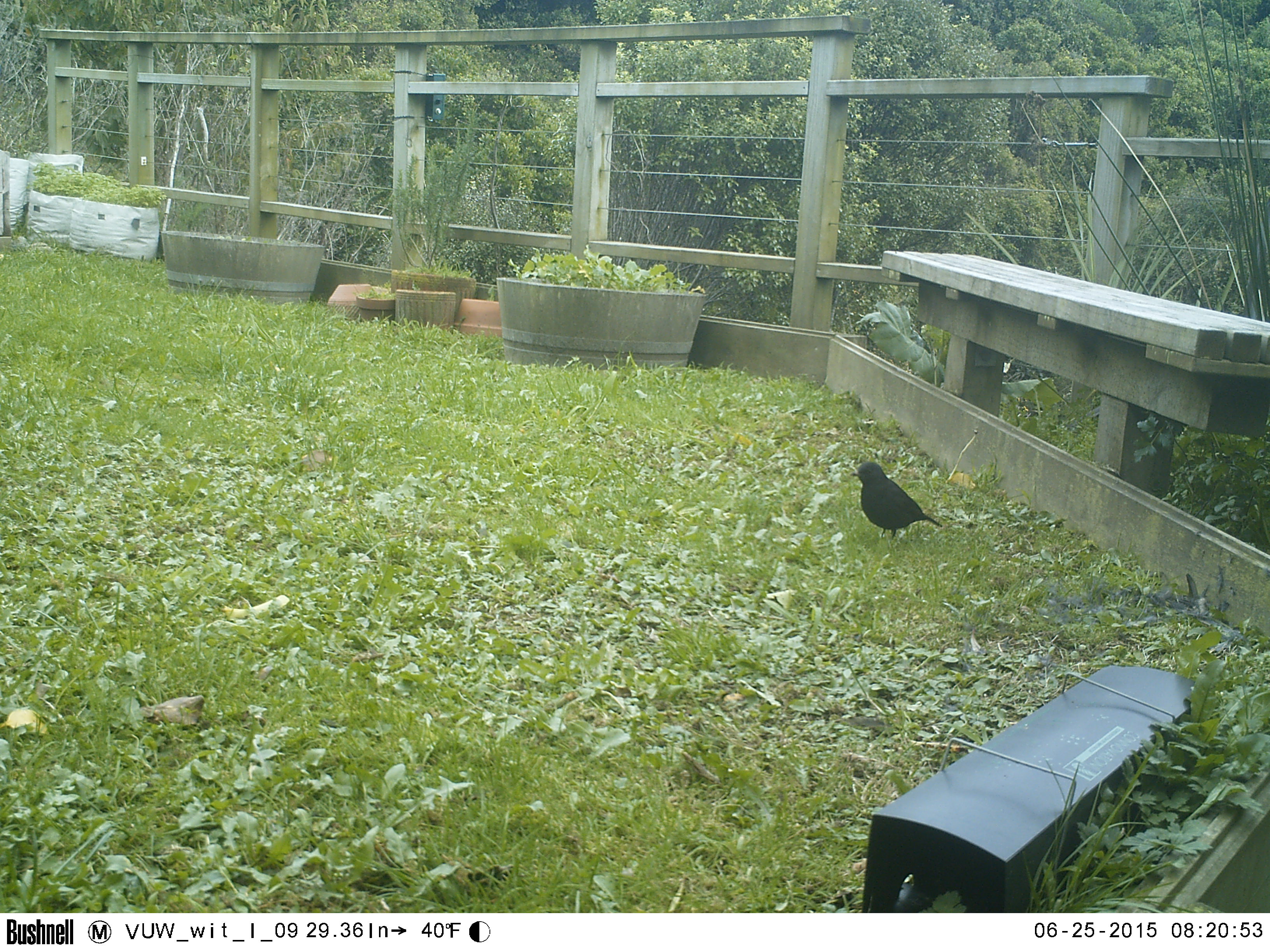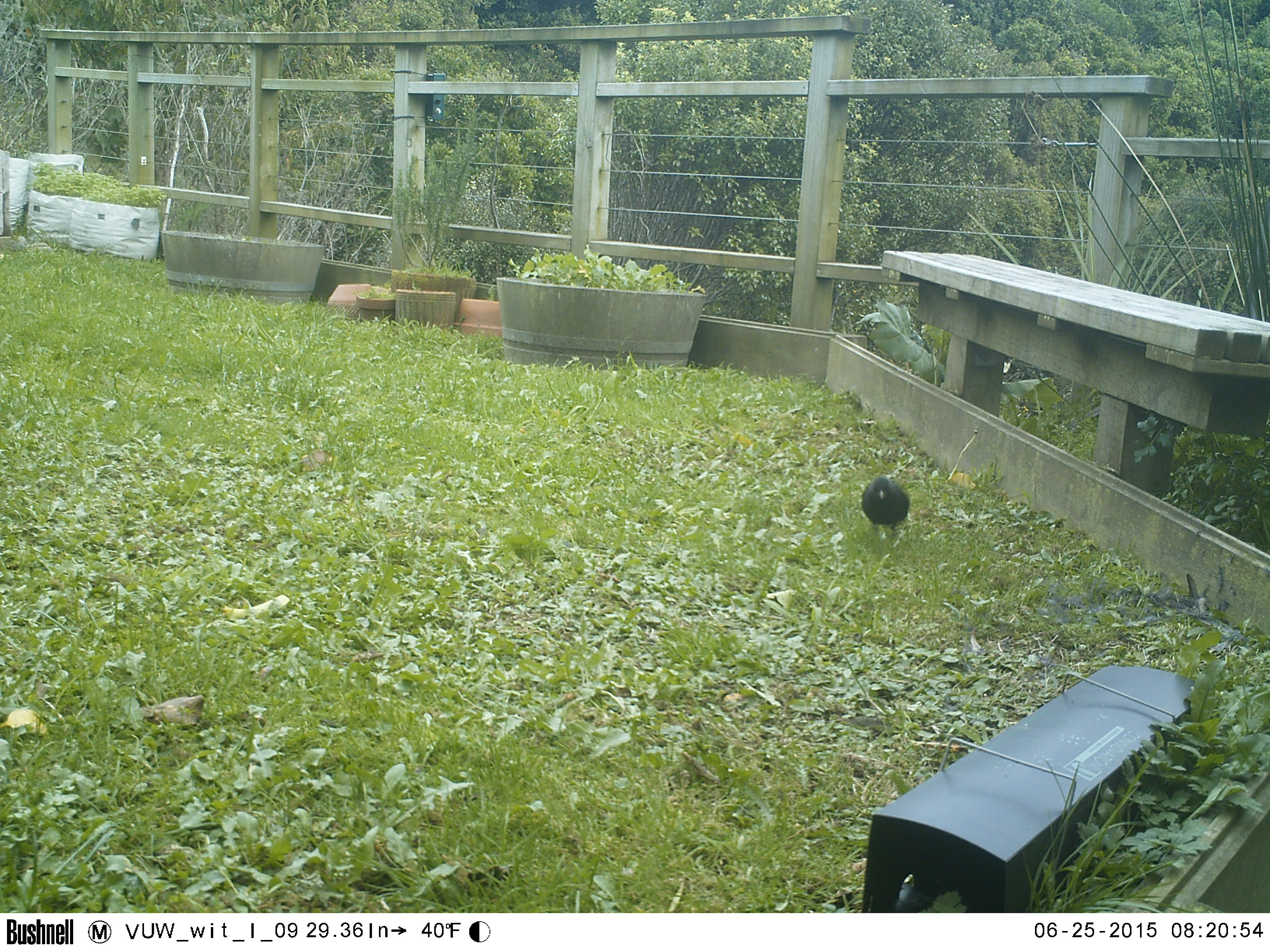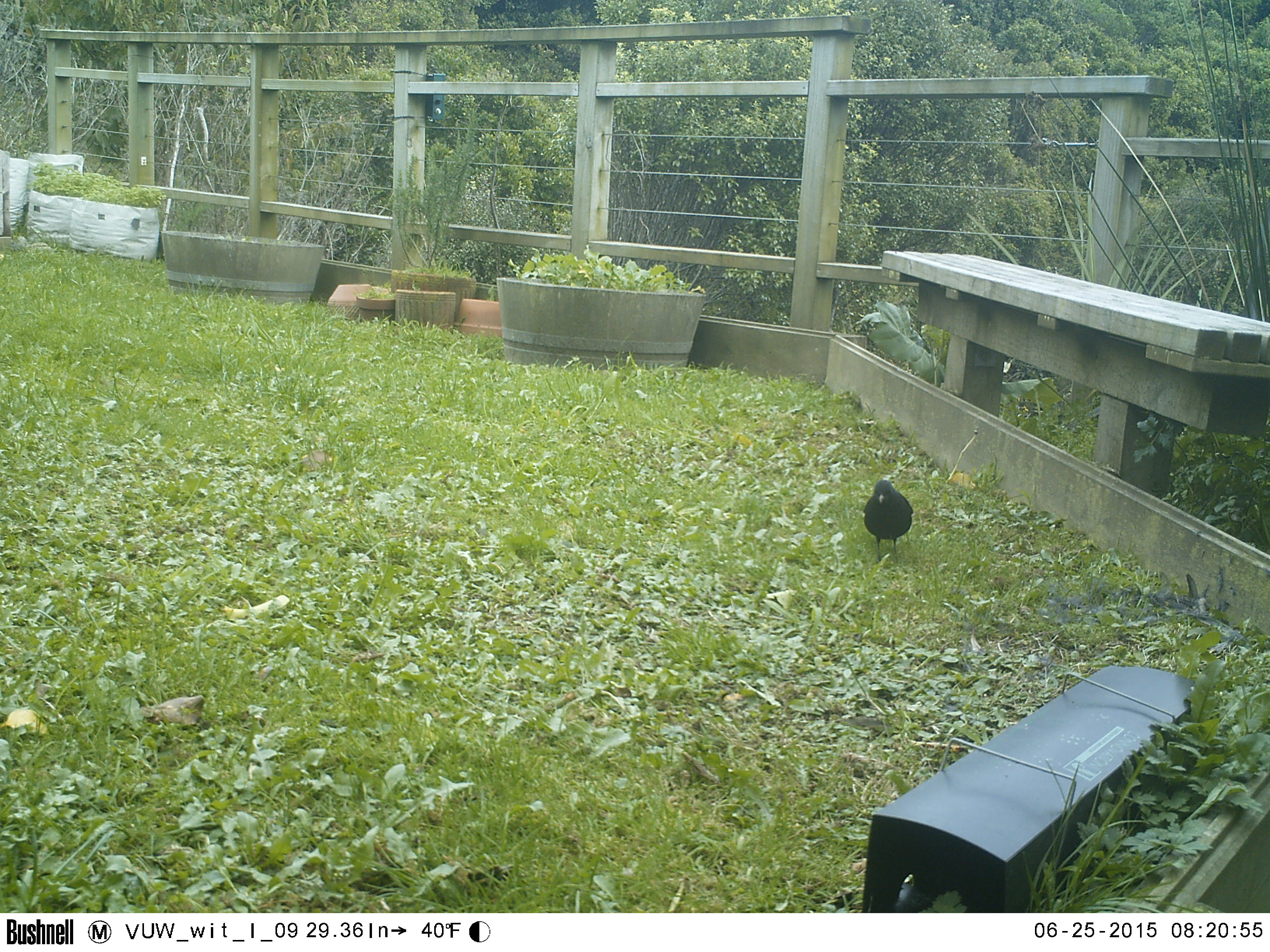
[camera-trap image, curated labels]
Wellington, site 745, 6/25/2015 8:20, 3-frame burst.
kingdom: Animalia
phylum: Chordata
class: Aves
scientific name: Aves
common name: bird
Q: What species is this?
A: Bird (Aves).